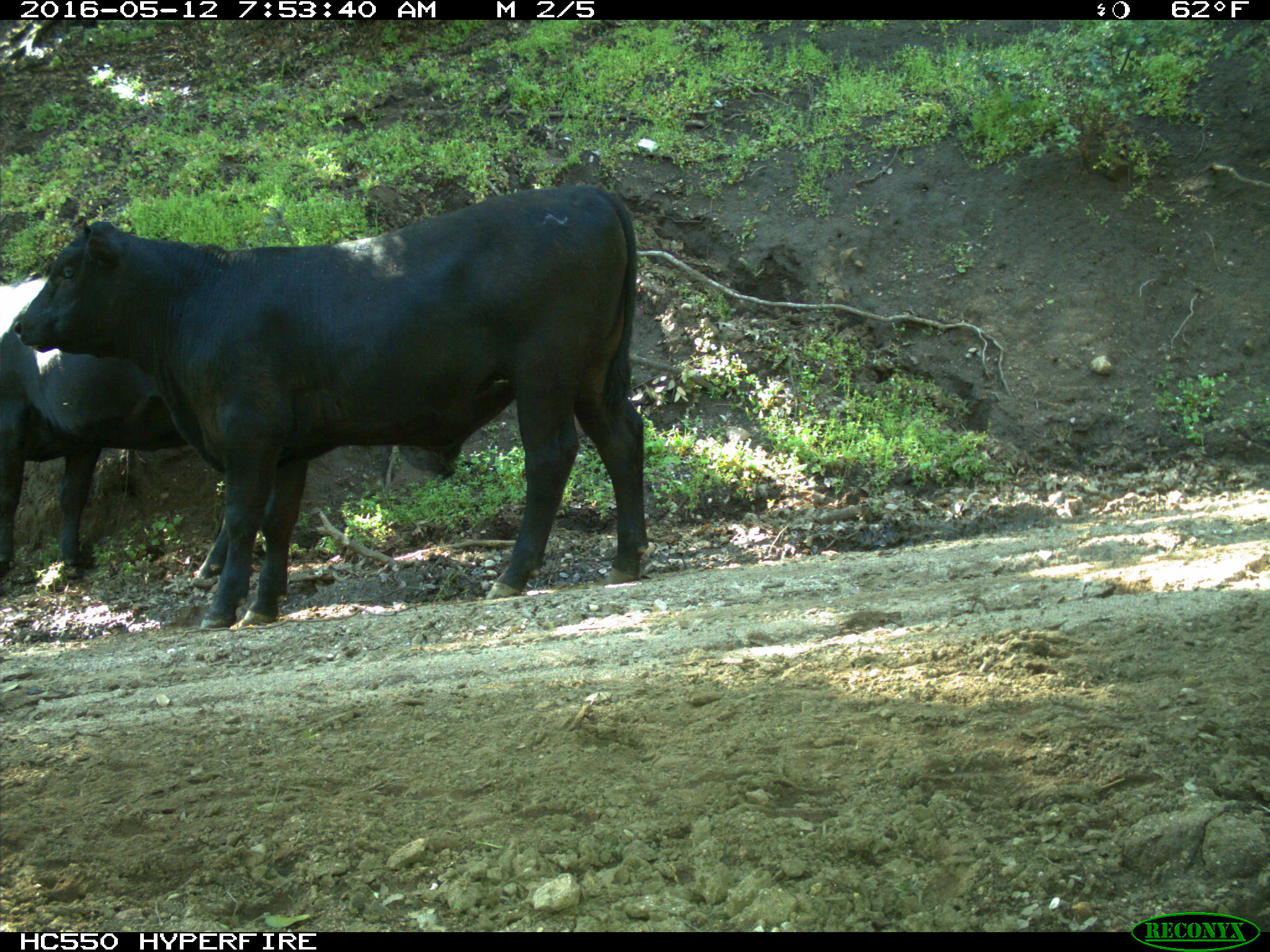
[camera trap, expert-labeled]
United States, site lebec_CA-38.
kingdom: Animalia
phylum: Chordata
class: Mammalia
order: Artiodactyla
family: Bovidae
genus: Bos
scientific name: Bos taurus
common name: domestic cow